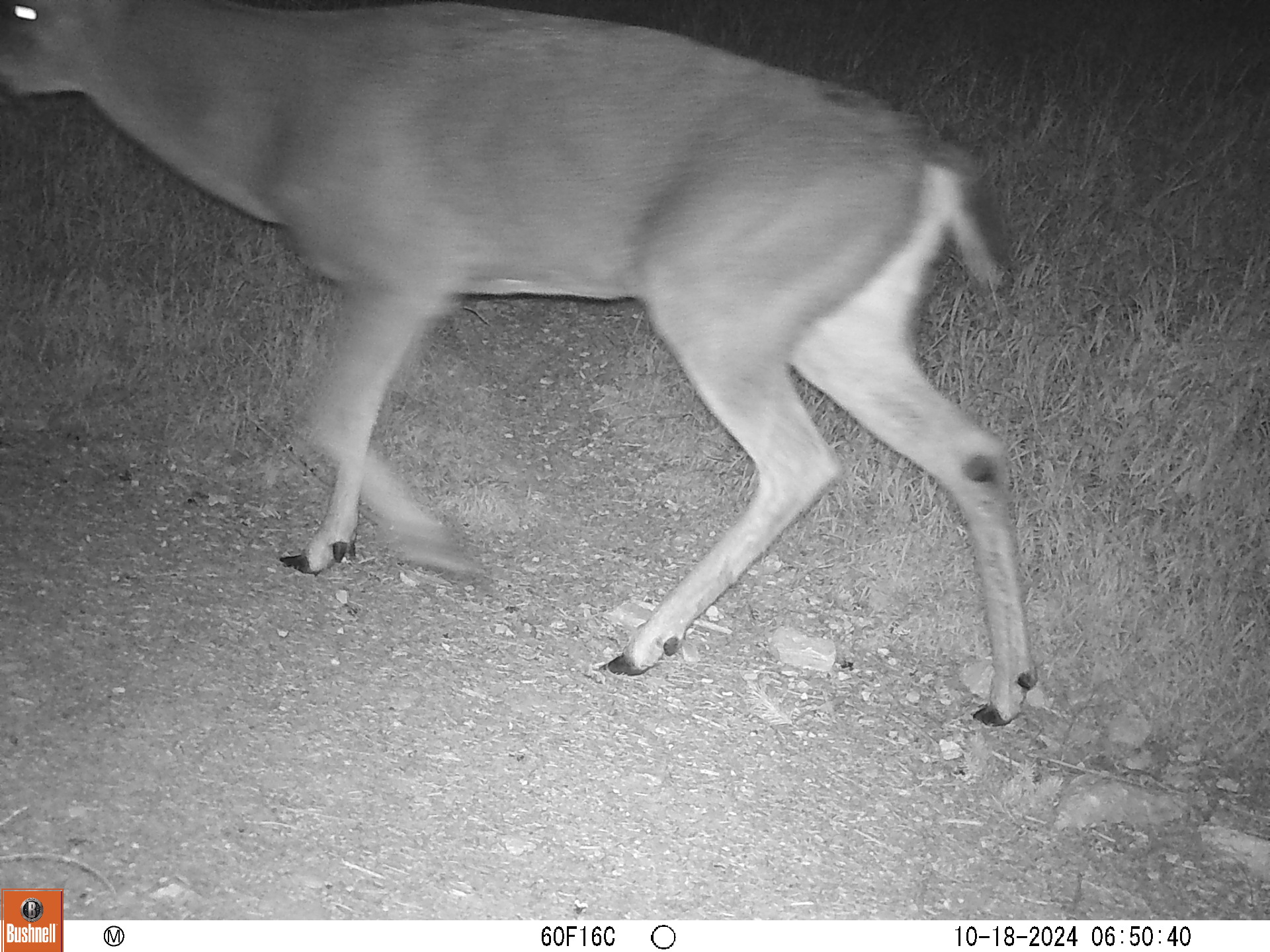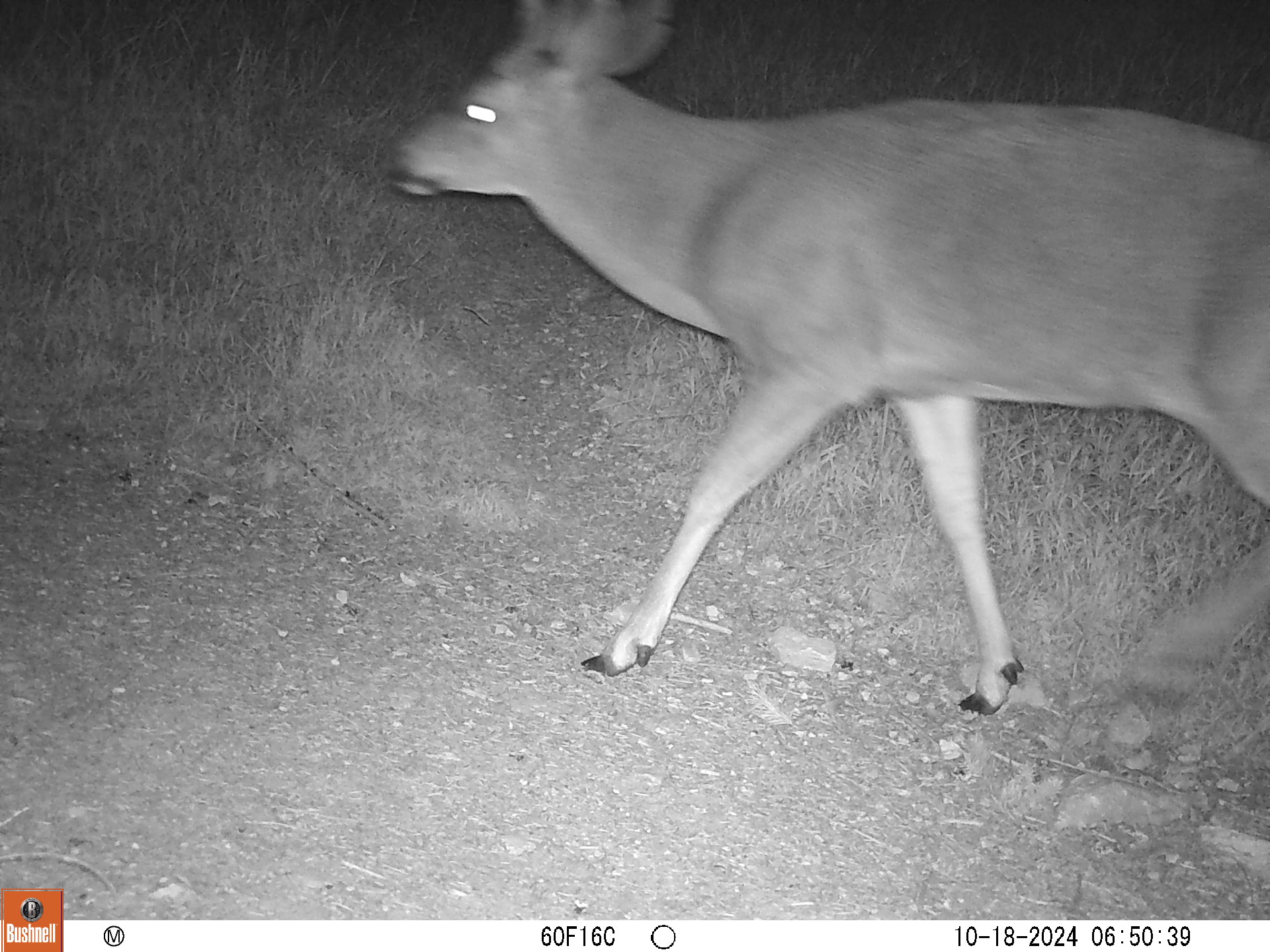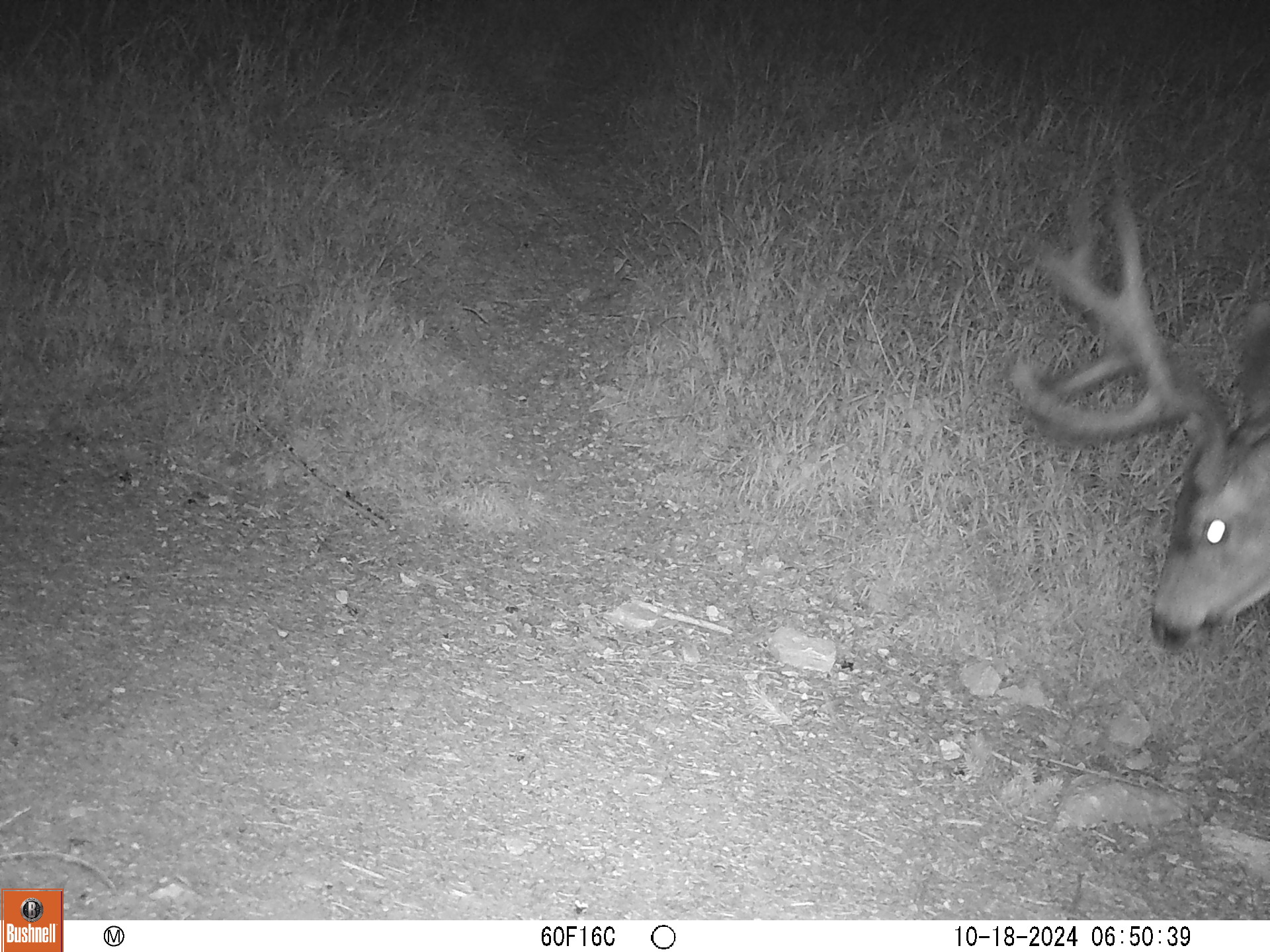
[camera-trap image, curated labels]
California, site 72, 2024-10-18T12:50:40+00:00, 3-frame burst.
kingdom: Animalia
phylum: Chordata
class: Mammalia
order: Artiodactyla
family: Cervidae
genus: Odocoileus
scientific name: Odocoileus hemionus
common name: mule deer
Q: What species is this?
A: Mule deer (Odocoileus hemionus).